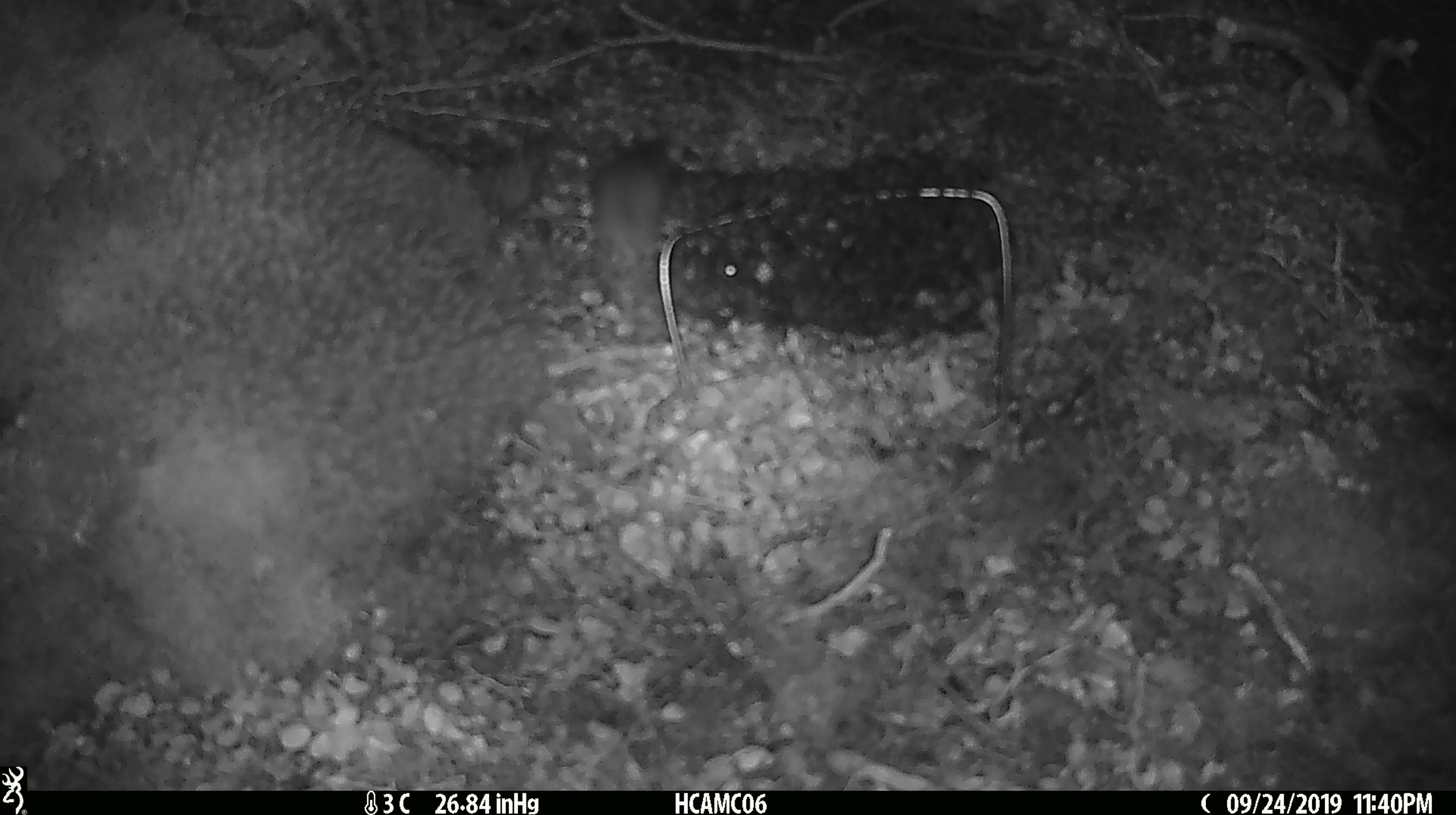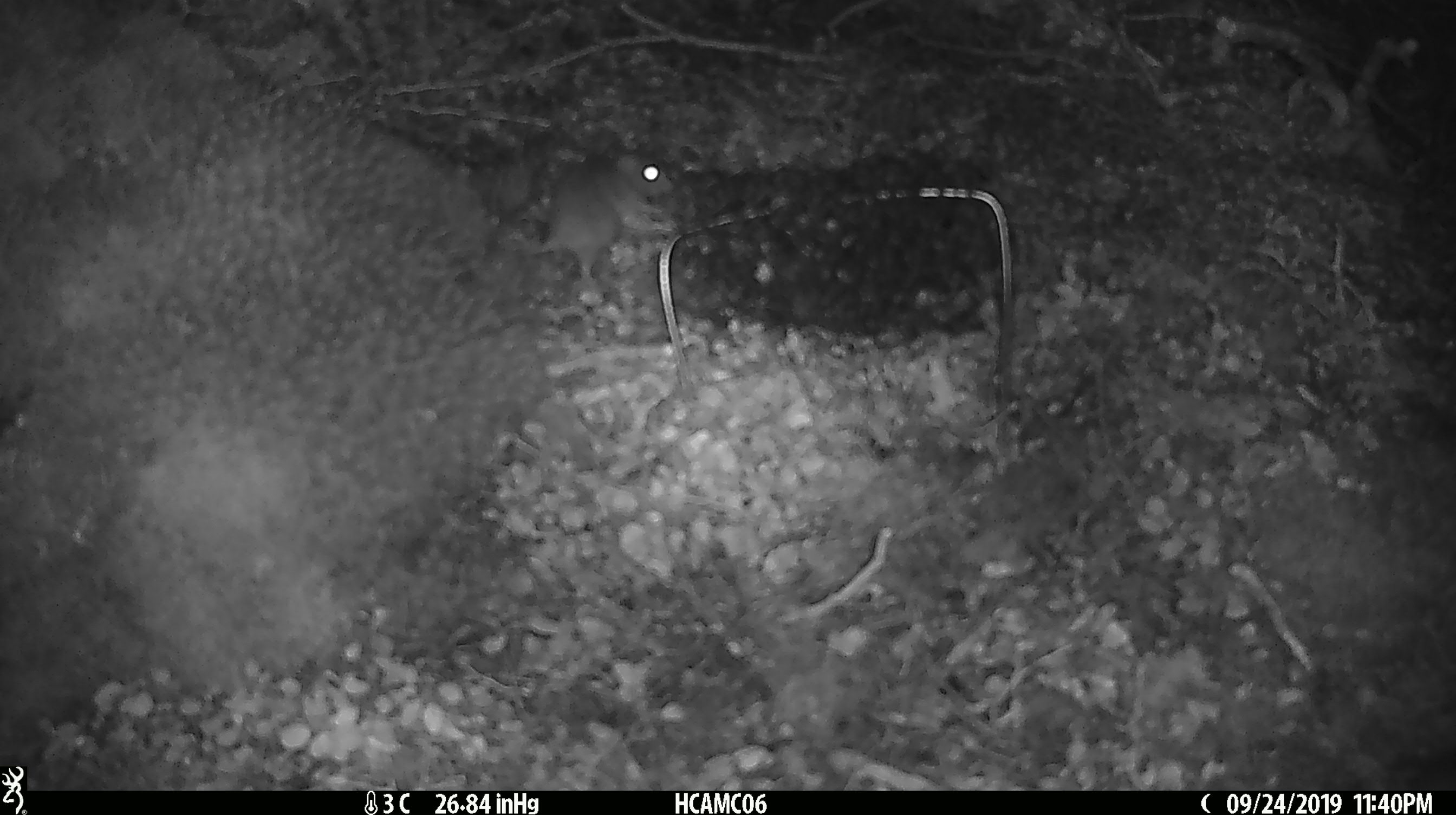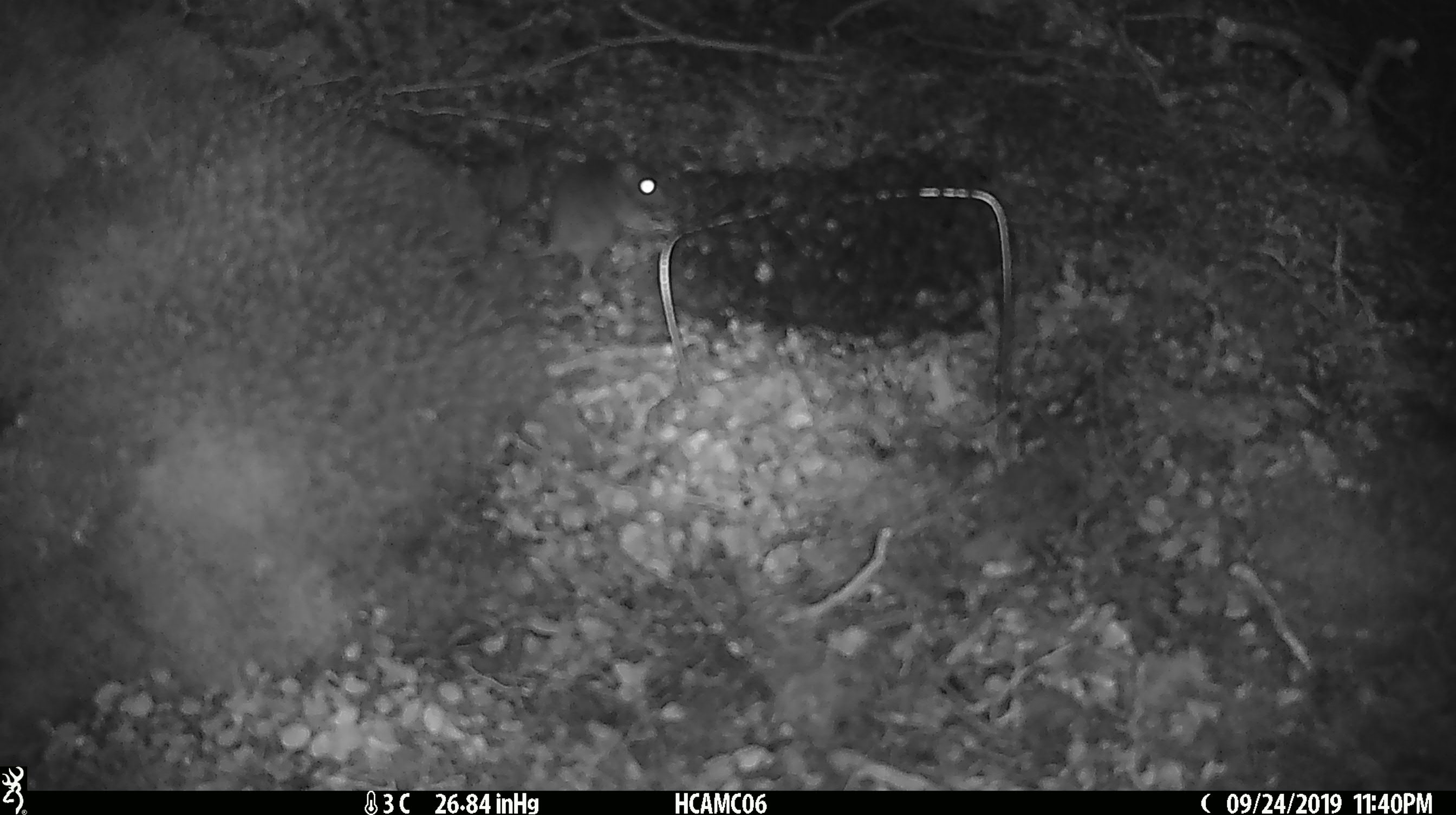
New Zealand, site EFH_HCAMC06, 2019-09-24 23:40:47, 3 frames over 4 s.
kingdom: Animalia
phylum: Chordata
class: Mammalia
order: Rodentia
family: Muridae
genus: Mus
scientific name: Mus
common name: mouse